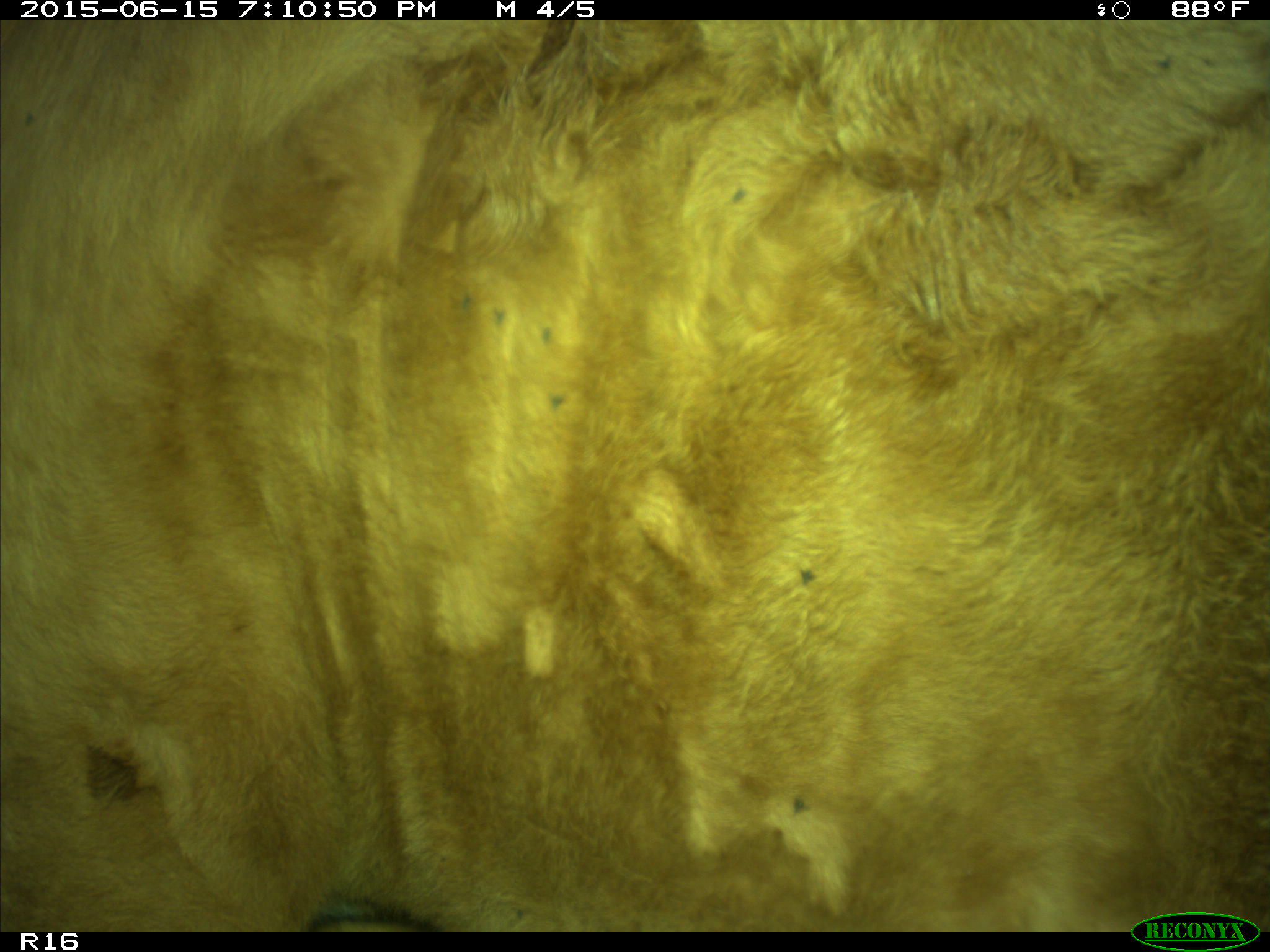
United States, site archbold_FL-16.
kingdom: Animalia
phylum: Chordata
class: Mammalia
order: Artiodactyla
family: Bovidae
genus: Bos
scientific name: Bos taurus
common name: domestic cow